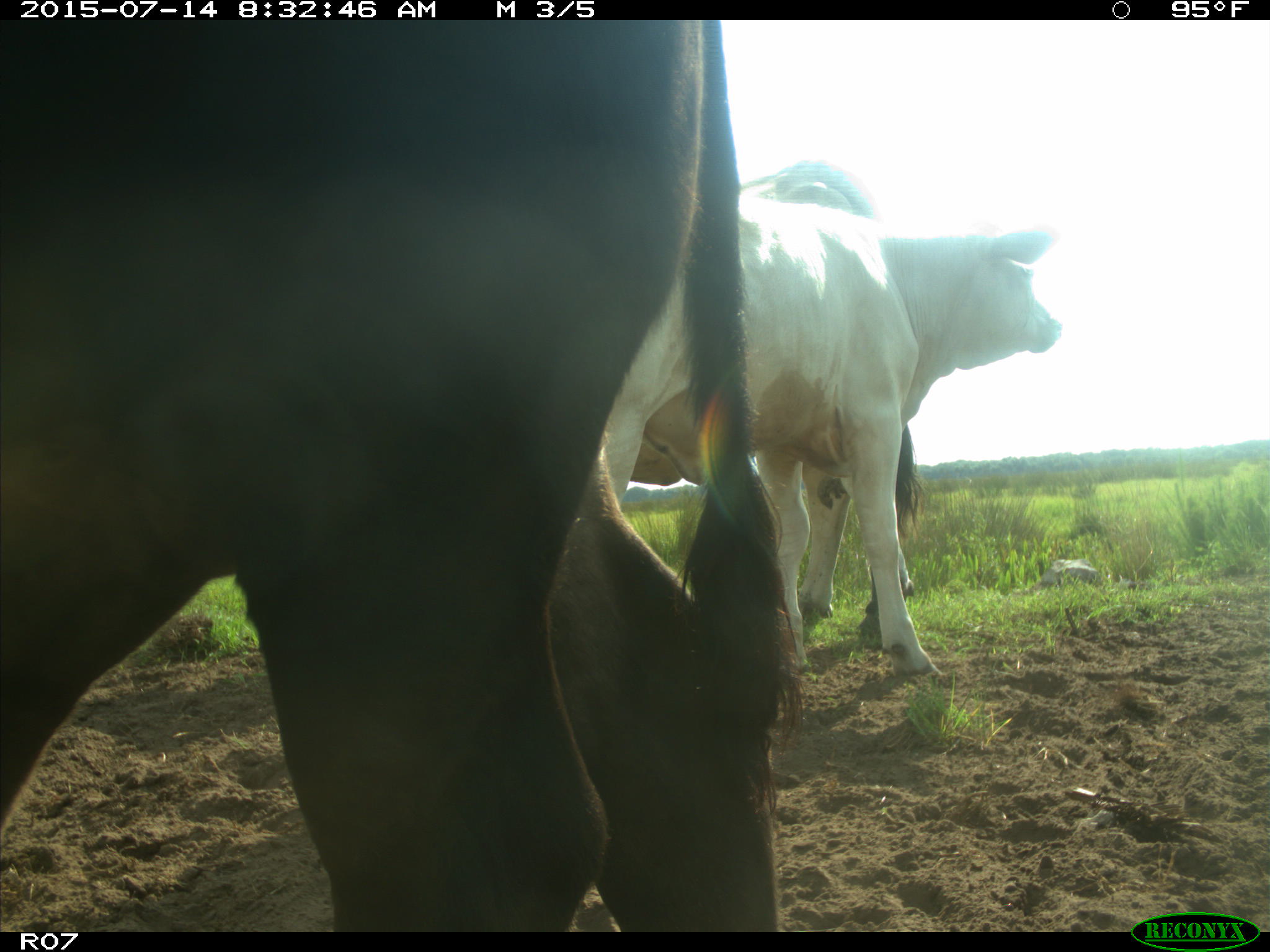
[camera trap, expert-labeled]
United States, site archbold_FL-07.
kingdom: Animalia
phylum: Chordata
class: Mammalia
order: Artiodactyla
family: Bovidae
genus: Bos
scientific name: Bos taurus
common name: domestic cow